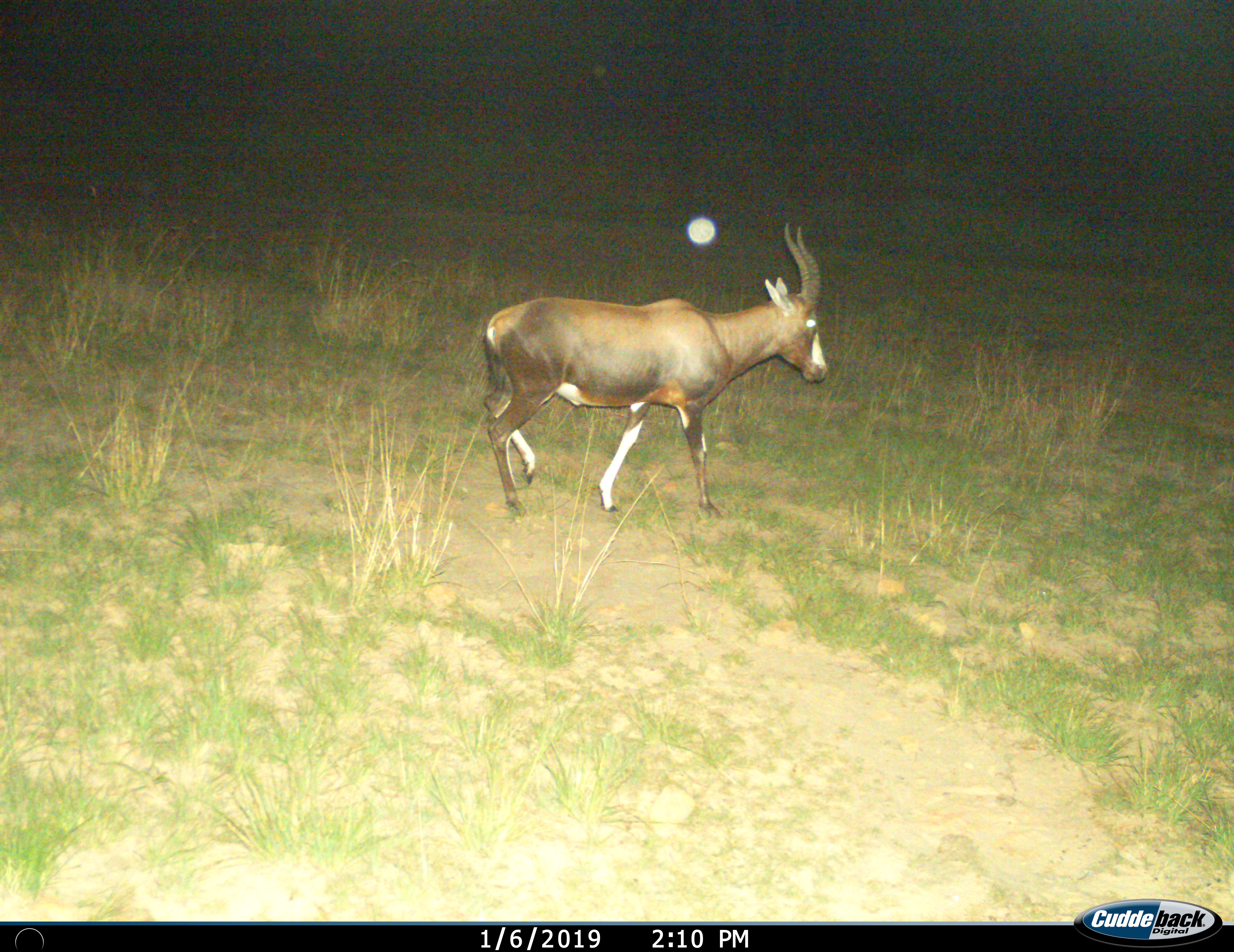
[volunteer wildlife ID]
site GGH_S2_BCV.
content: unidentified animal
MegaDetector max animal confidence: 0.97